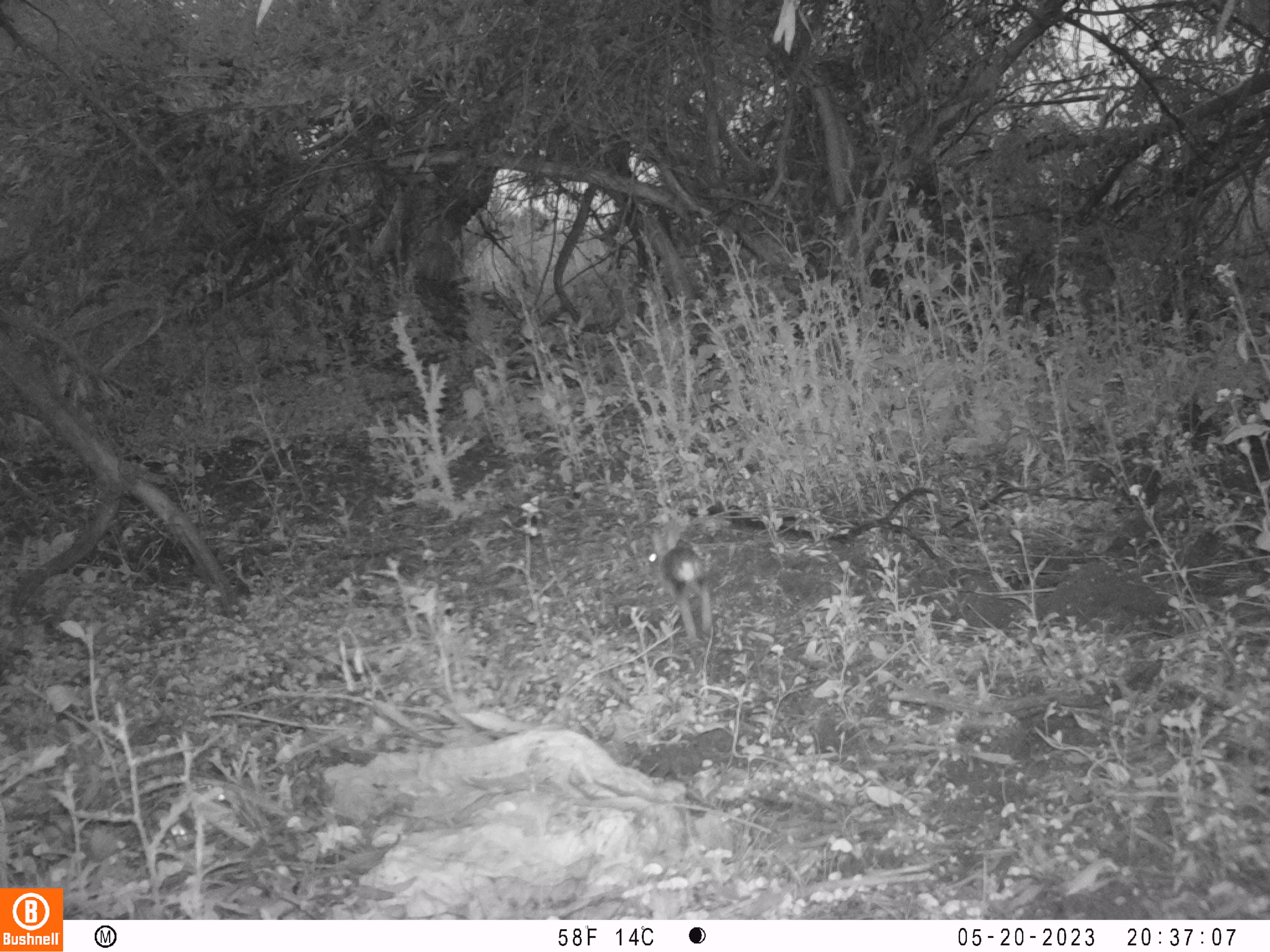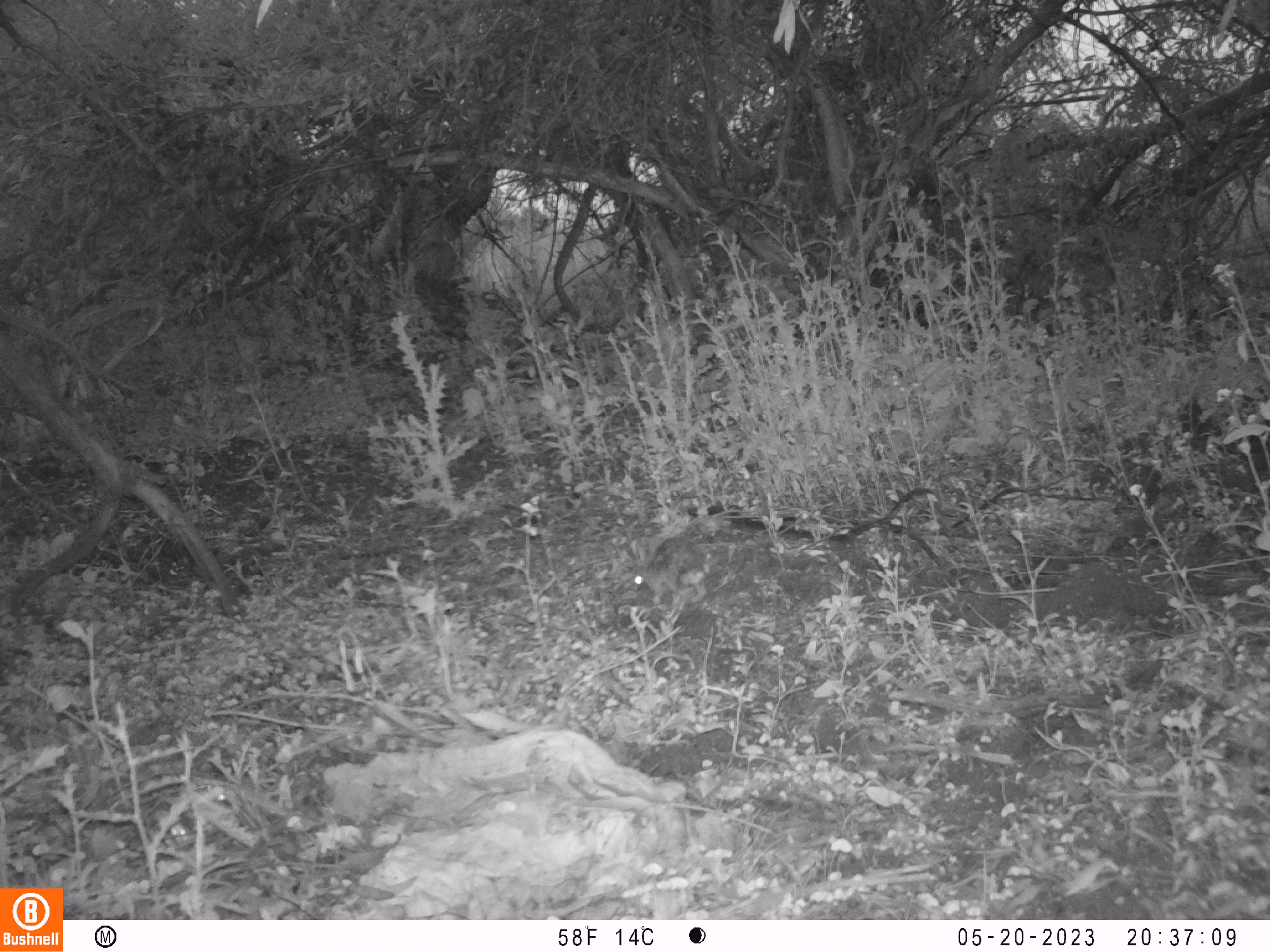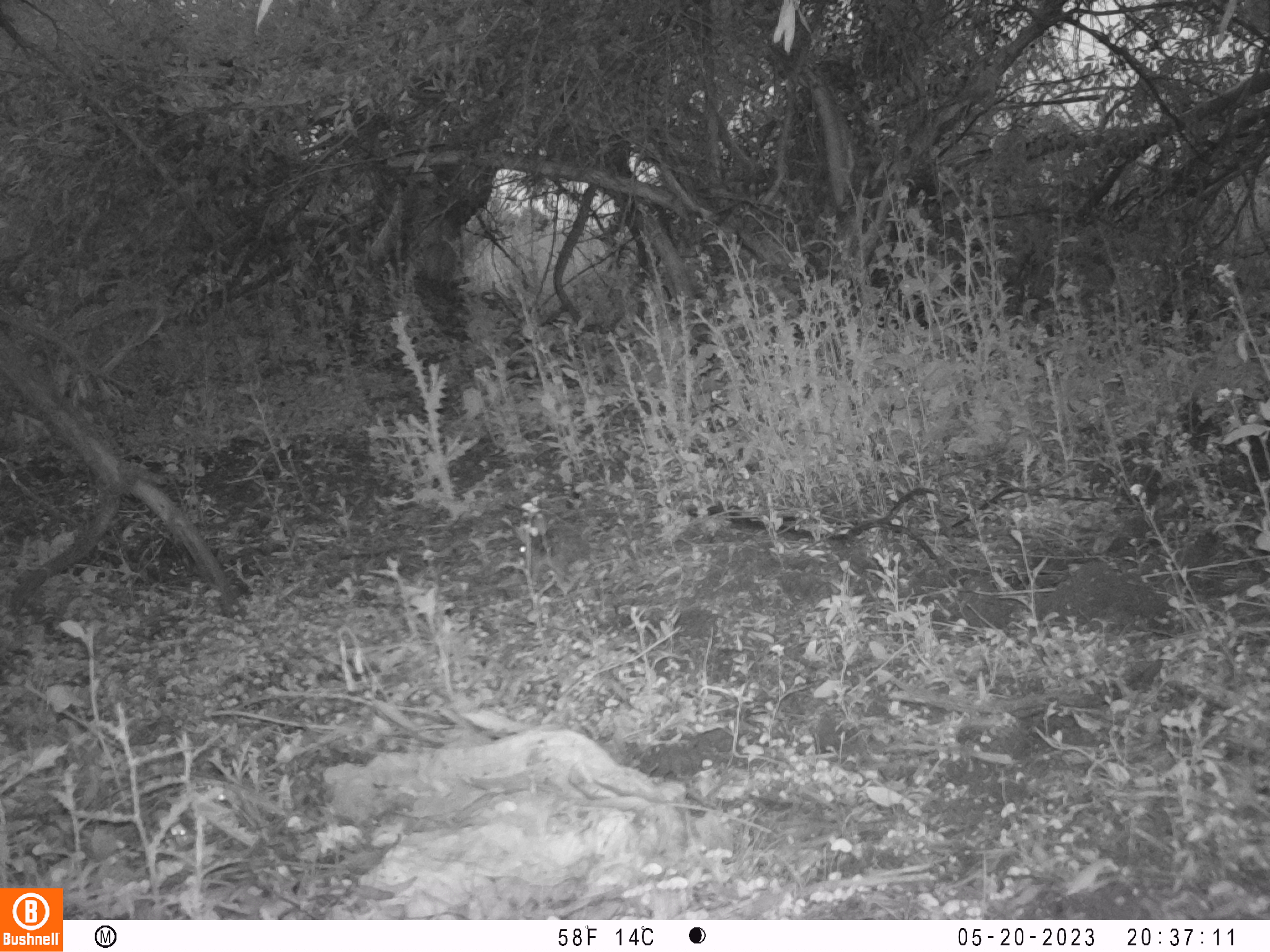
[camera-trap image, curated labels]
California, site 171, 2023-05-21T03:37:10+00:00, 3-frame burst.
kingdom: Animalia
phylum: Chordata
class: Mammalia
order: Lagomorpha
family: Leporidae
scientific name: Leporidae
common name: rabbit